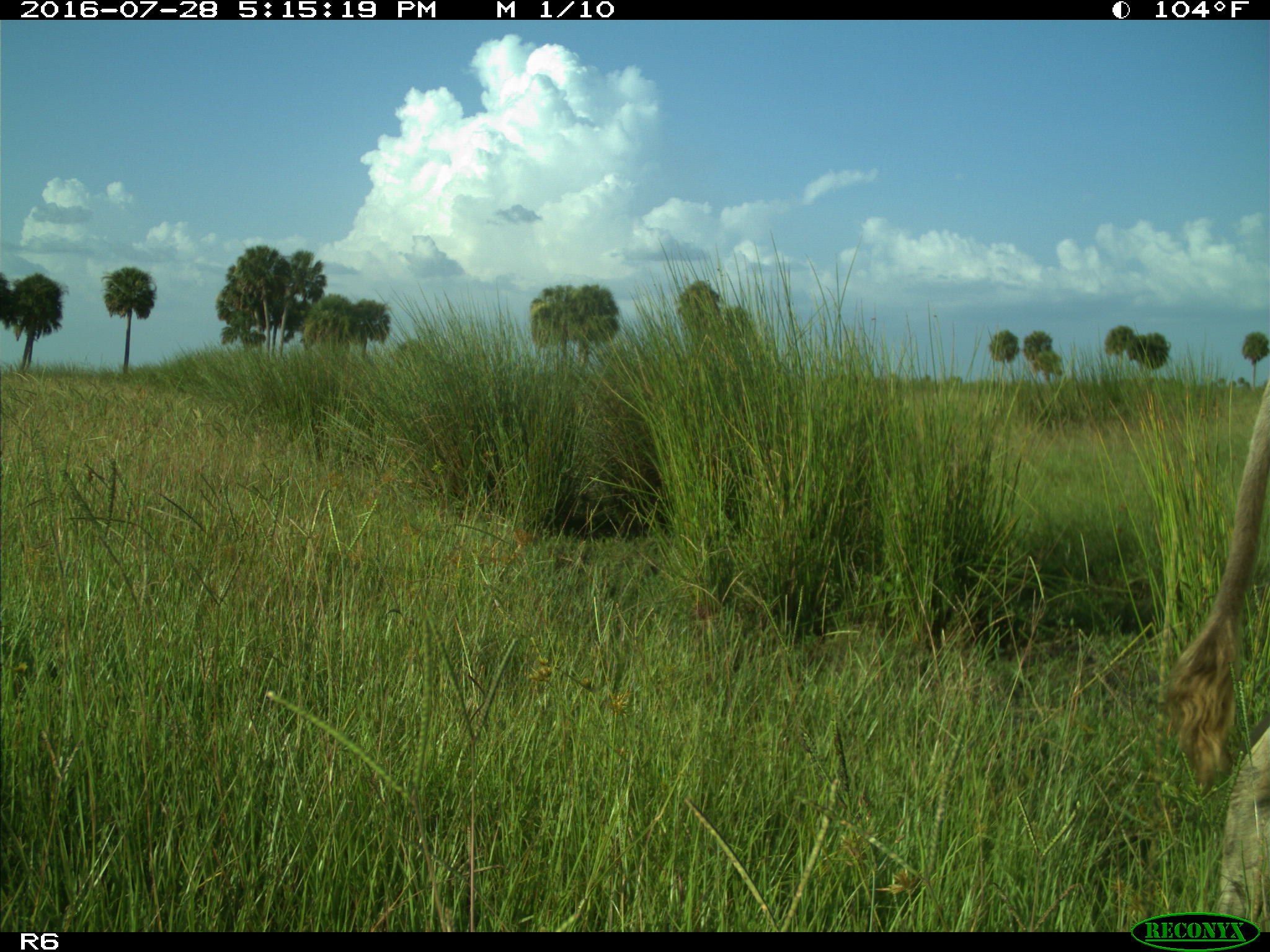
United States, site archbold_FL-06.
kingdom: Animalia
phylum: Chordata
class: Mammalia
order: Artiodactyla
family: Bovidae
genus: Bos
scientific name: Bos taurus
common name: domestic cow